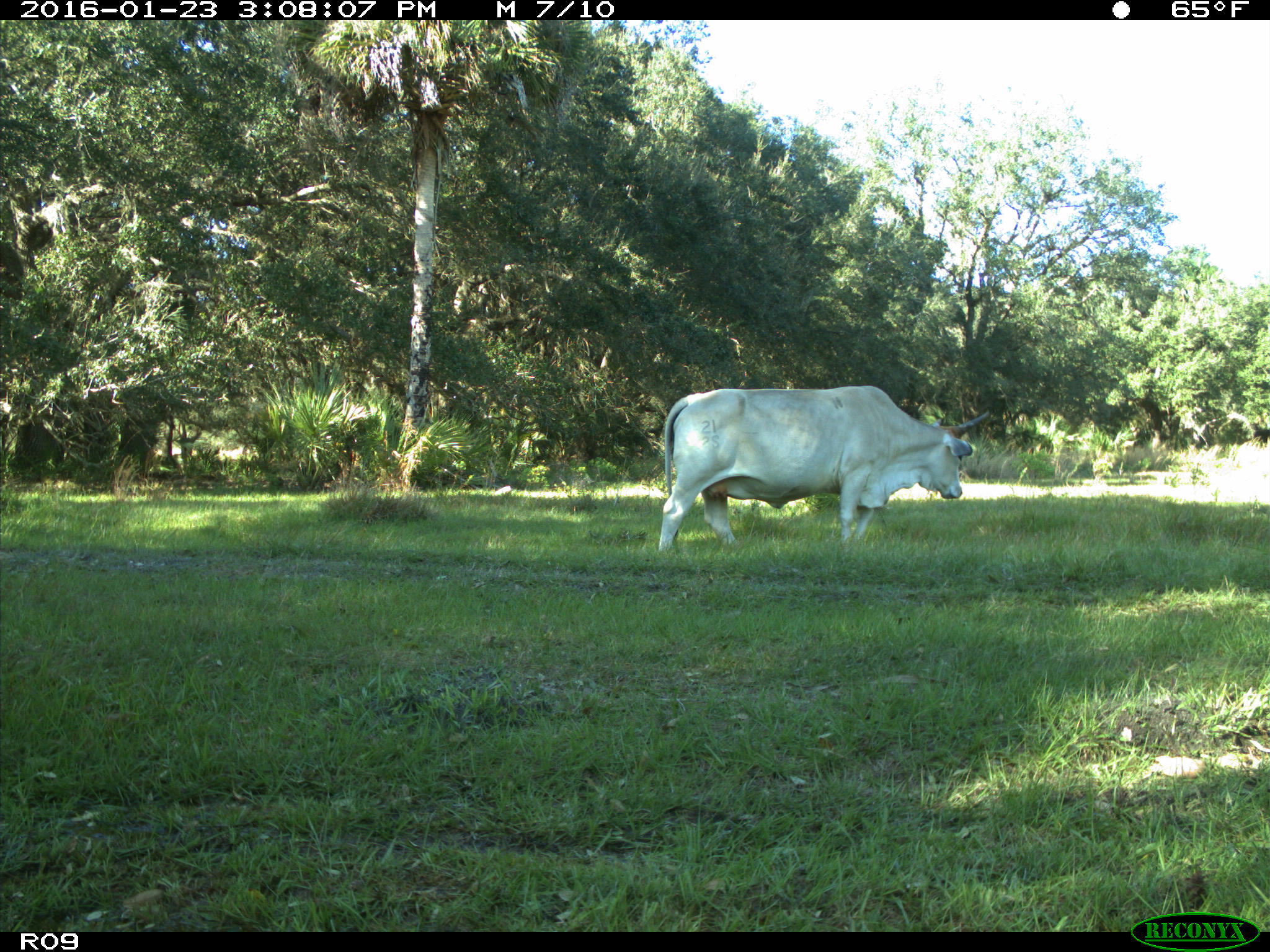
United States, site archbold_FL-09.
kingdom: Animalia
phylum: Chordata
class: Mammalia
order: Artiodactyla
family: Bovidae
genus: Bos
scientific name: Bos taurus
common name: domestic cow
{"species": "Bos taurus (domestic cow)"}